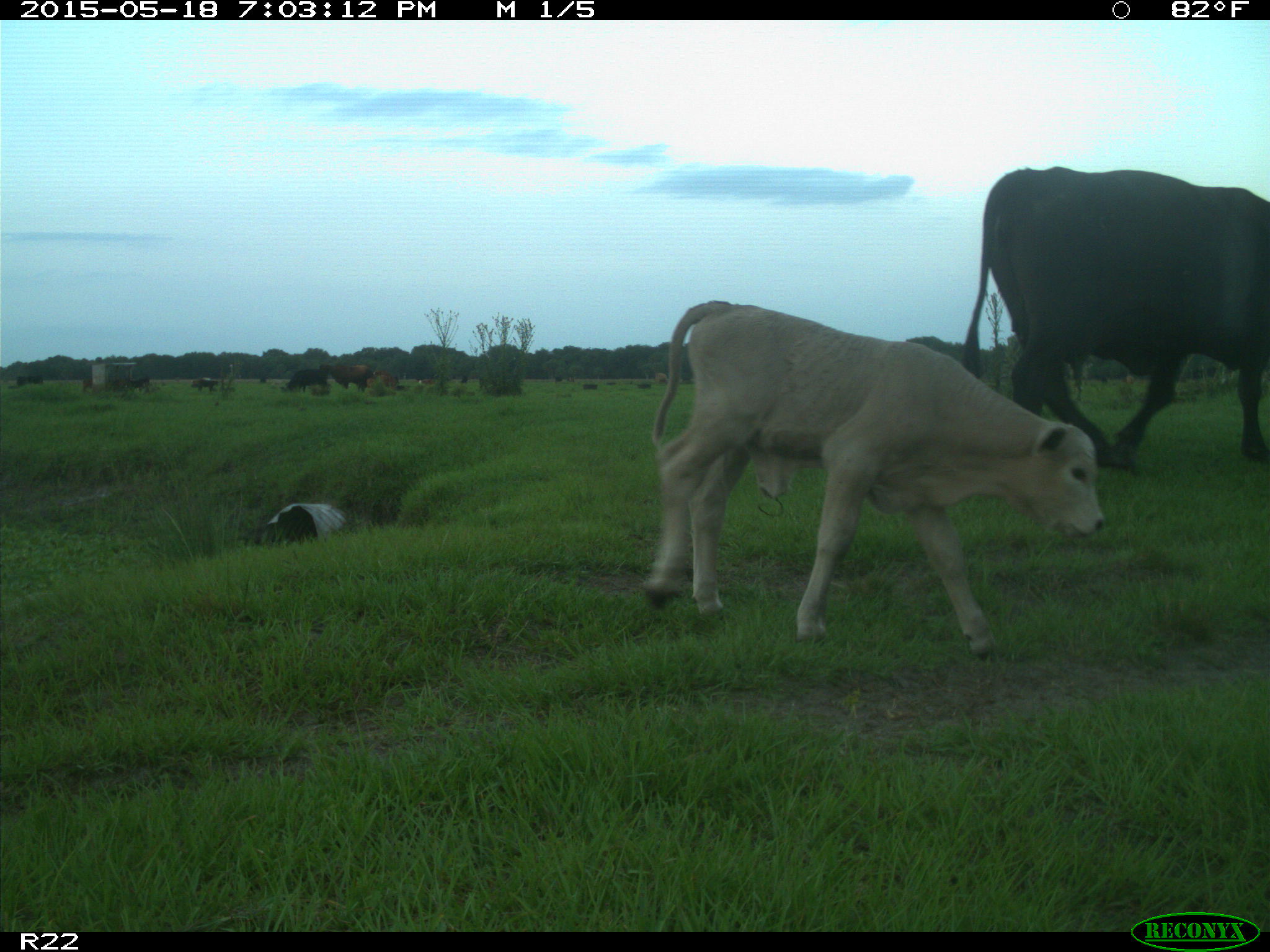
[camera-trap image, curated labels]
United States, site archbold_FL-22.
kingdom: Animalia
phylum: Chordata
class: Mammalia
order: Artiodactyla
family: Bovidae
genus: Bos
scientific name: Bos taurus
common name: domestic cow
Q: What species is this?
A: Bos taurus (domestic cow).